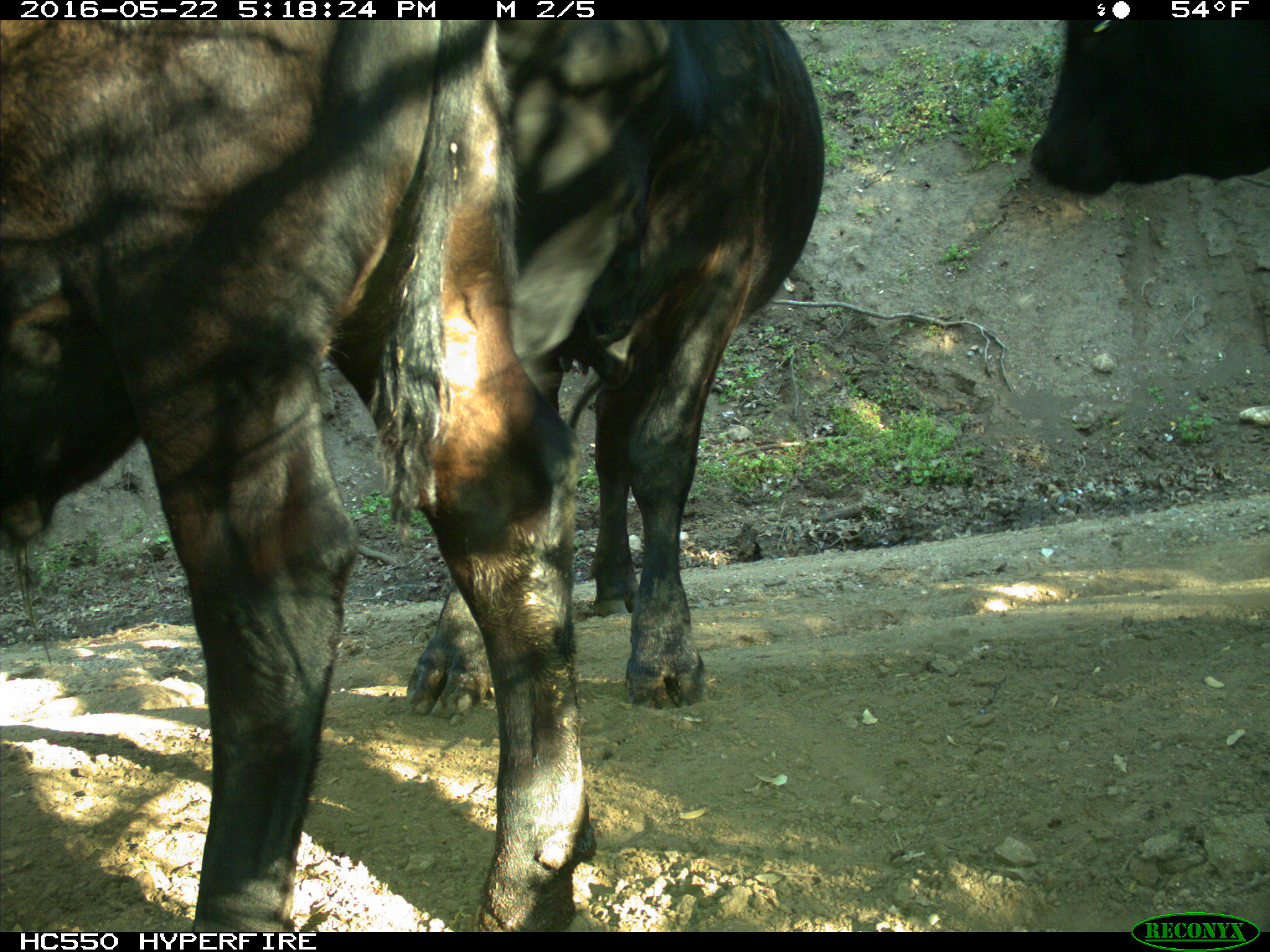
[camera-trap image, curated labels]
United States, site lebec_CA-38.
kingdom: Animalia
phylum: Chordata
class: Mammalia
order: Artiodactyla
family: Bovidae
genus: Bos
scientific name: Bos taurus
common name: domestic cow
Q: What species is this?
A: Bos taurus (domestic cow).